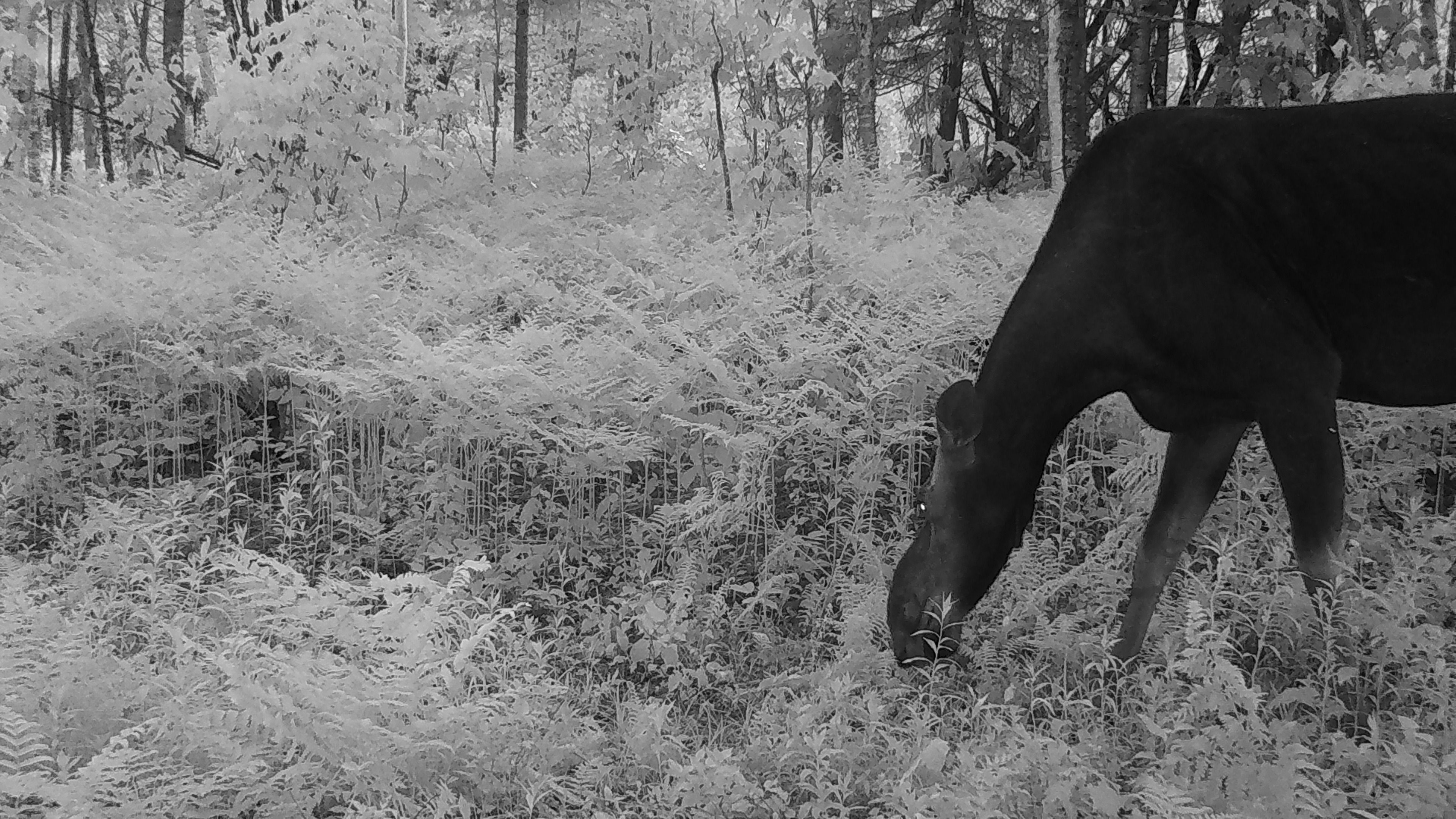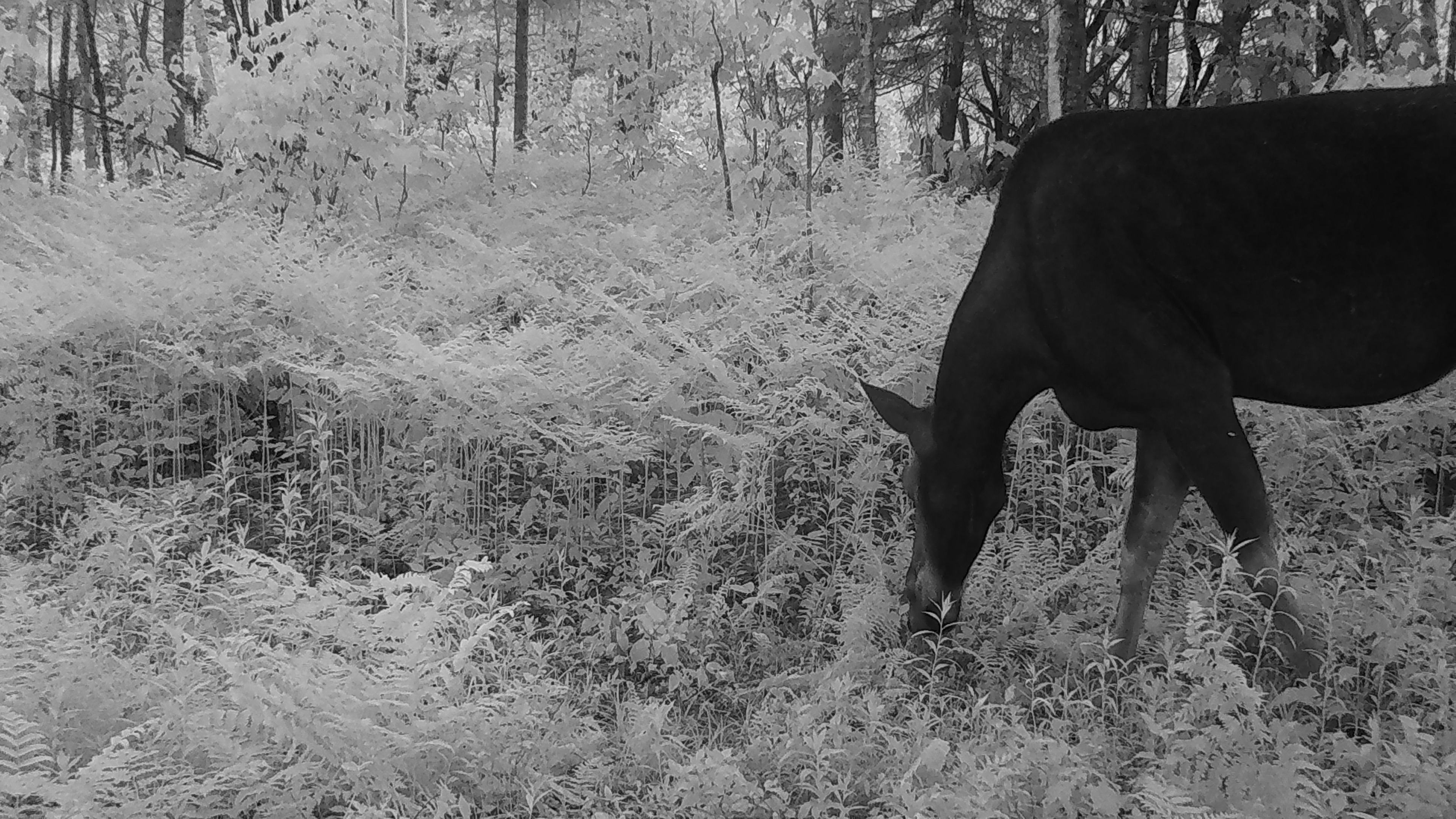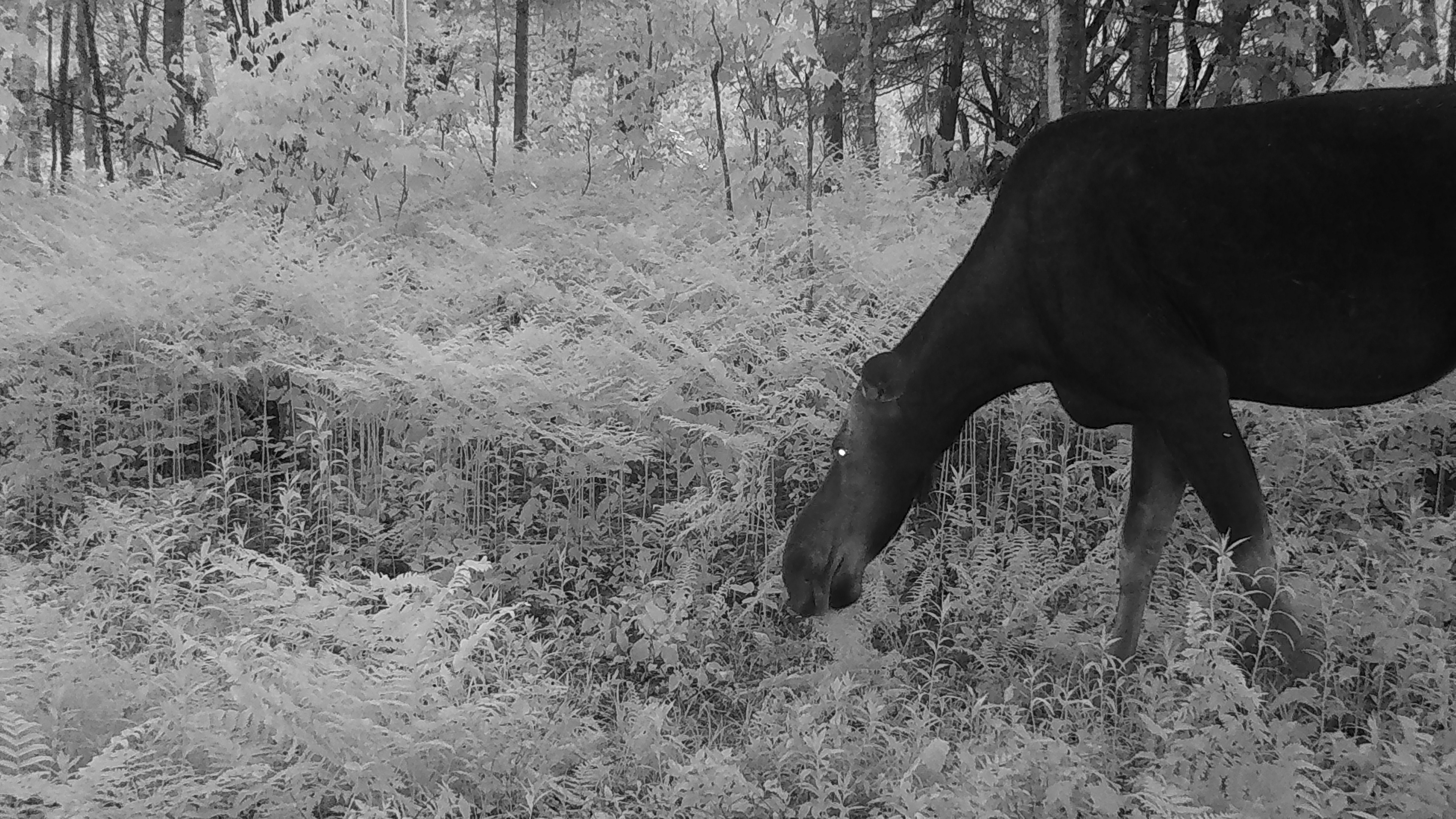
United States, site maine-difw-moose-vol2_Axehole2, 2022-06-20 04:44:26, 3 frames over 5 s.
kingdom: Animalia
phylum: Chordata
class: Mammalia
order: Artiodactyla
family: Cervidae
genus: Alces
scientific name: Alces alces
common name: moose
Moose (Alces alces).